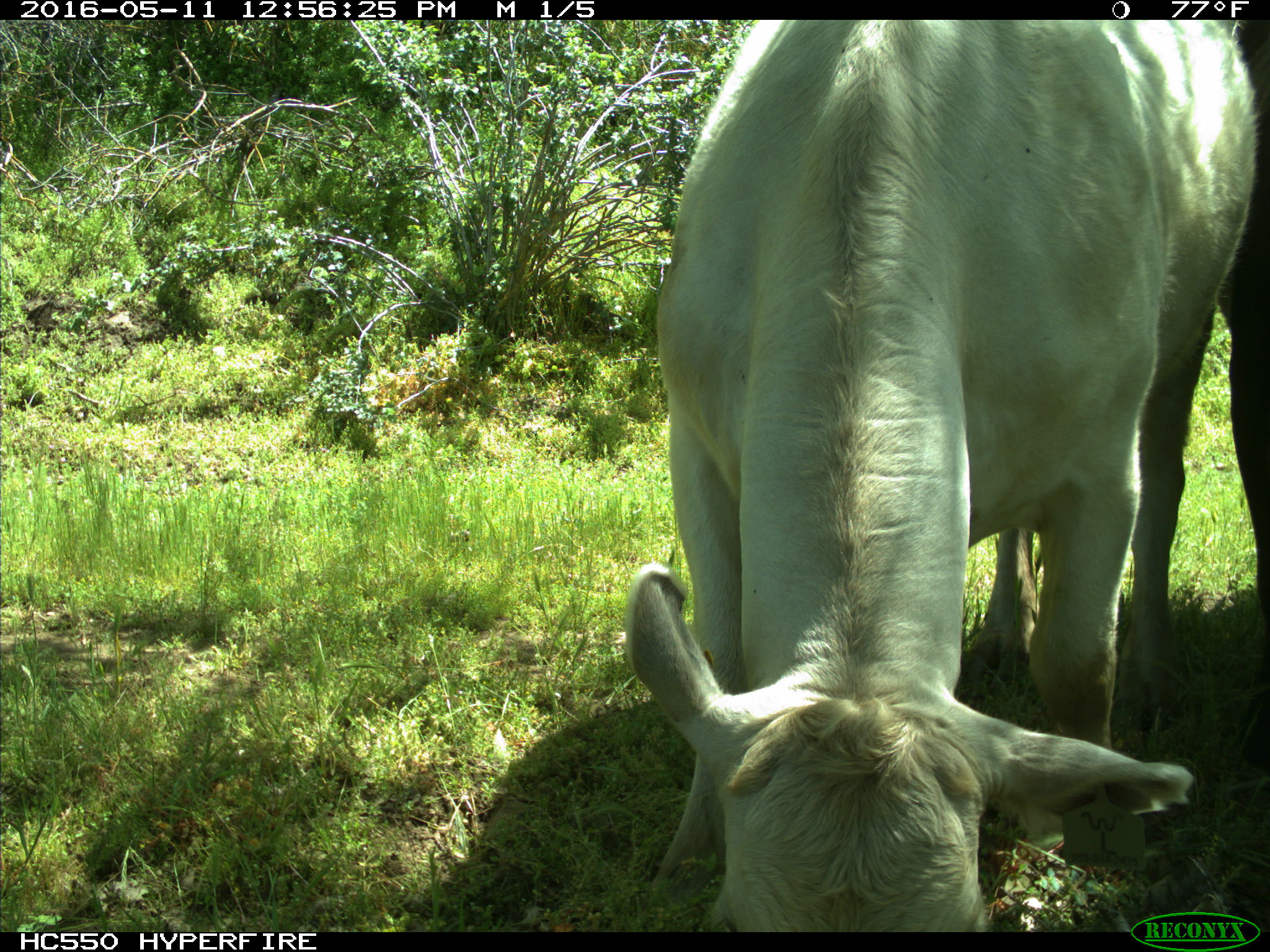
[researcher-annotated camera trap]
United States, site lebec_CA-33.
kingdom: Animalia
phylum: Chordata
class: Mammalia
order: Artiodactyla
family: Bovidae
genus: Bos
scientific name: Bos taurus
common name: domestic cow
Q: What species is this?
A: Bos taurus (domestic cow).